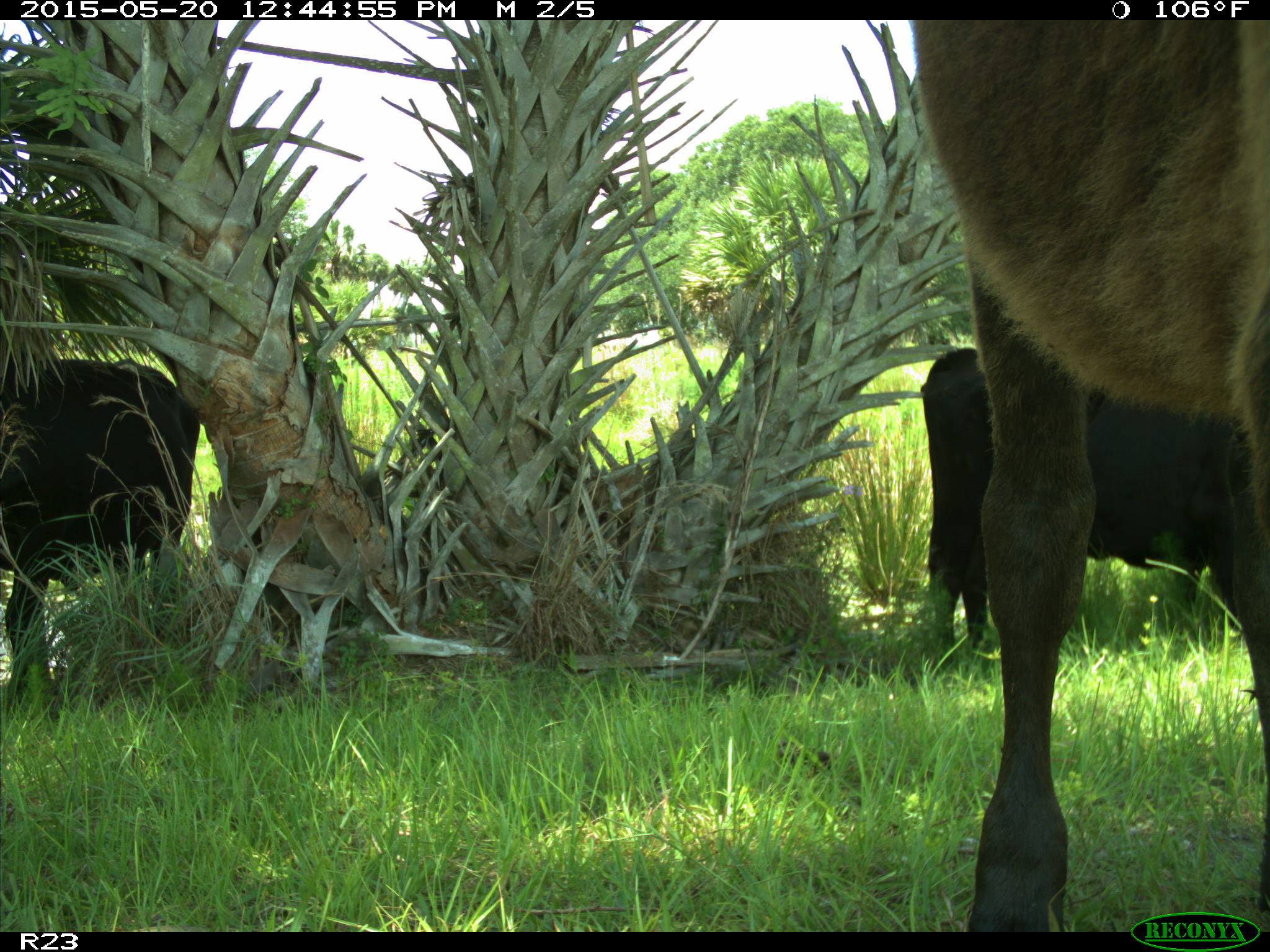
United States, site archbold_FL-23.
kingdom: Animalia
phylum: Chordata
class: Mammalia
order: Artiodactyla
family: Bovidae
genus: Bos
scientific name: Bos taurus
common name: domestic cow